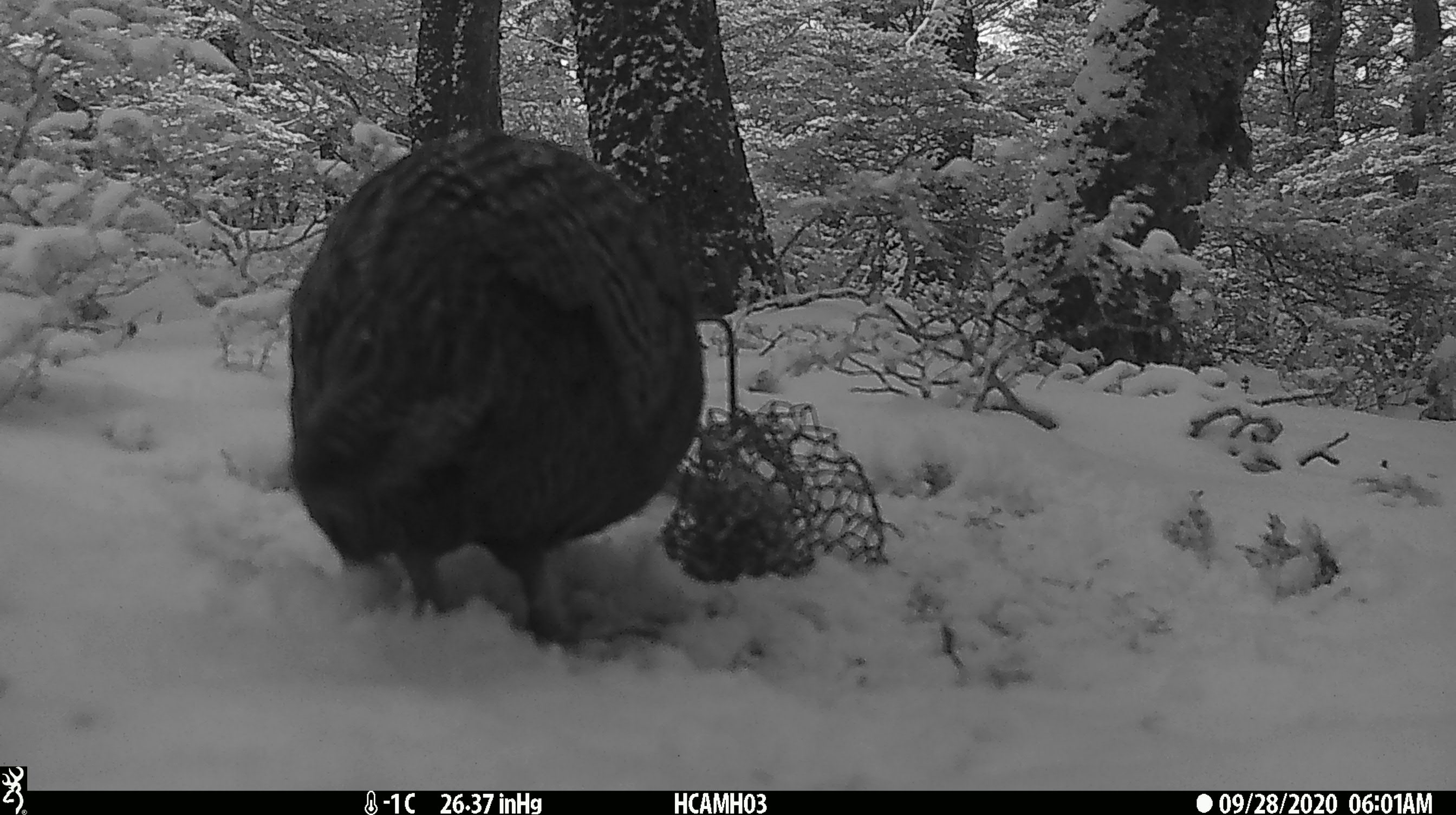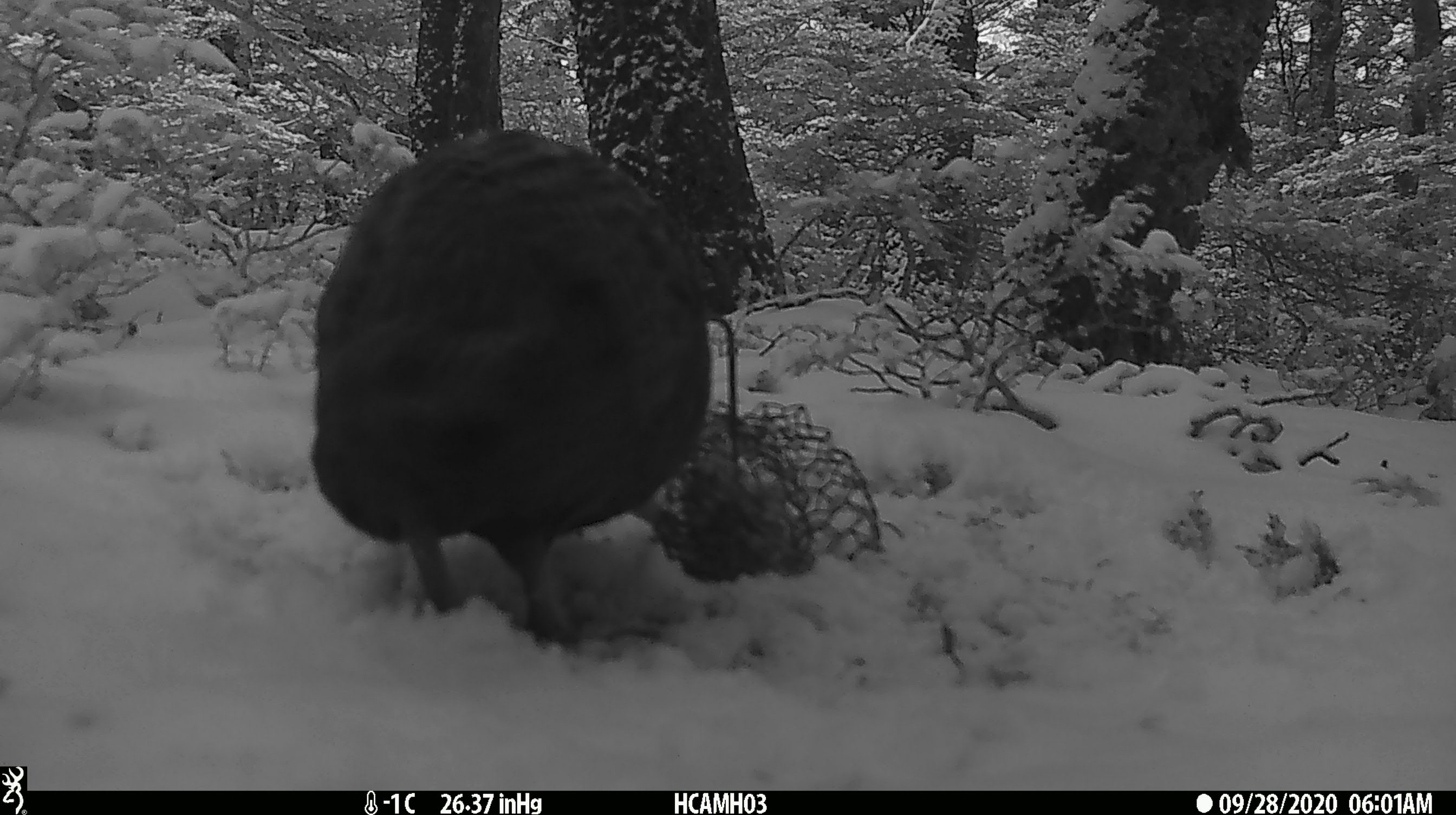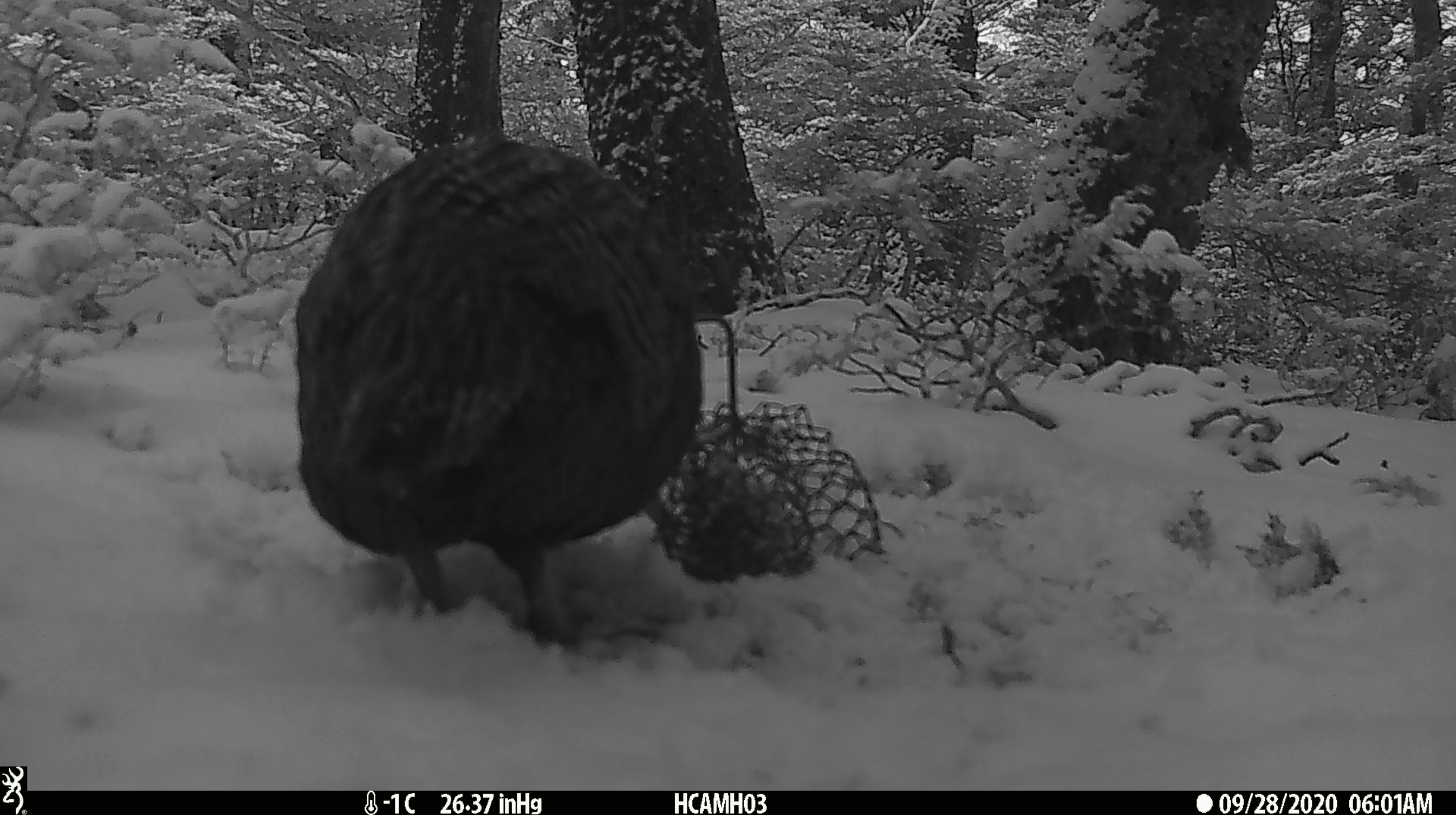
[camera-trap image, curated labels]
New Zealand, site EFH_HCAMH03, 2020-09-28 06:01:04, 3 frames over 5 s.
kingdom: Animalia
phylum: Chordata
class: Aves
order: Gruiformes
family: Rallidae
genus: Gallirallus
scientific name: Gallirallus australis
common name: weka